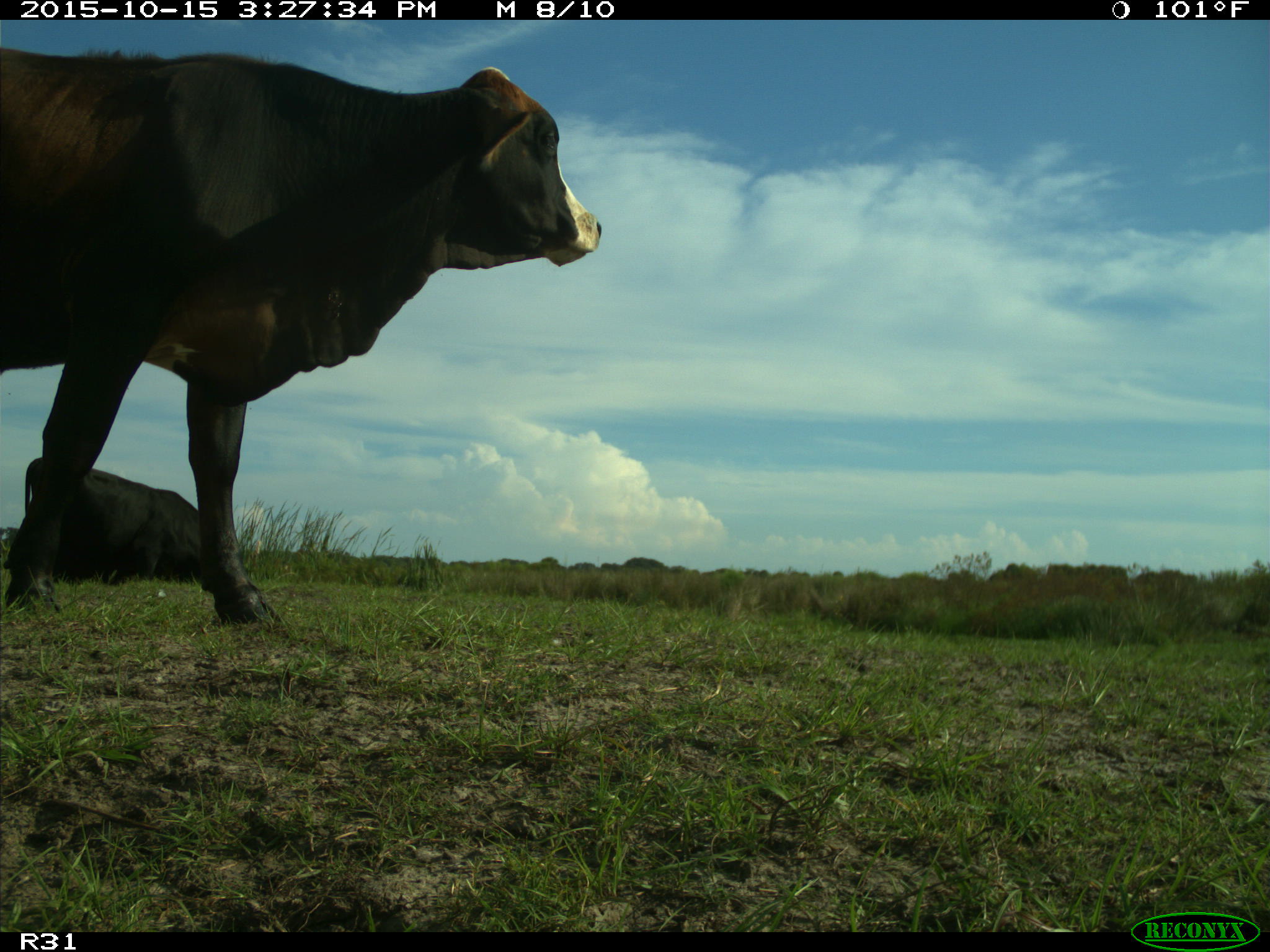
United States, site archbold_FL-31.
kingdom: Animalia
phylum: Chordata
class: Mammalia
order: Artiodactyla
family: Bovidae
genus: Bos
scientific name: Bos taurus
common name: domestic cow